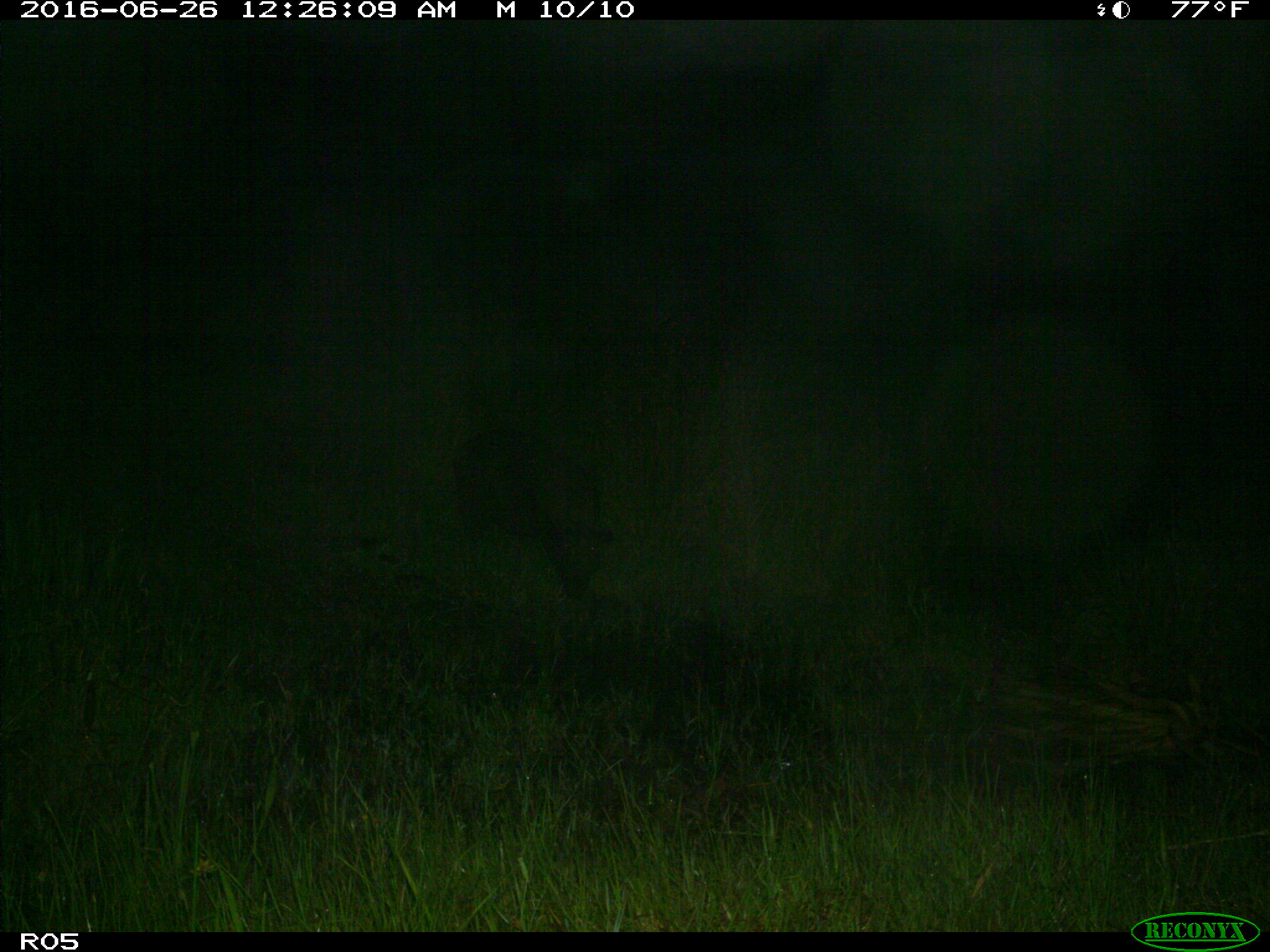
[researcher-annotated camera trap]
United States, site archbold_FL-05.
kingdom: Animalia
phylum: Chordata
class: Mammalia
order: Artiodactyla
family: Suidae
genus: Sus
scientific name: Sus scrofa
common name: wild boar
Sus scrofa (wild boar).